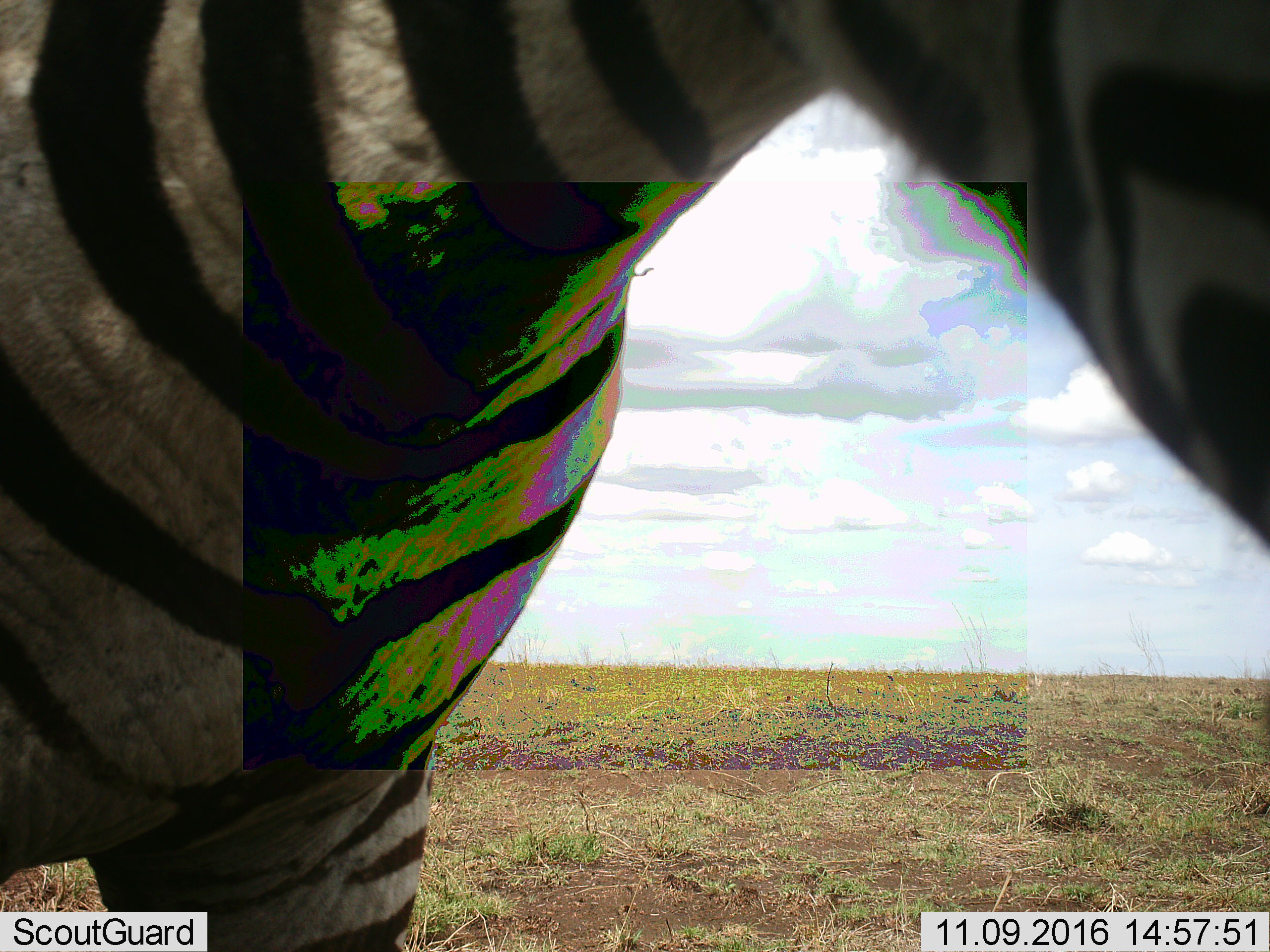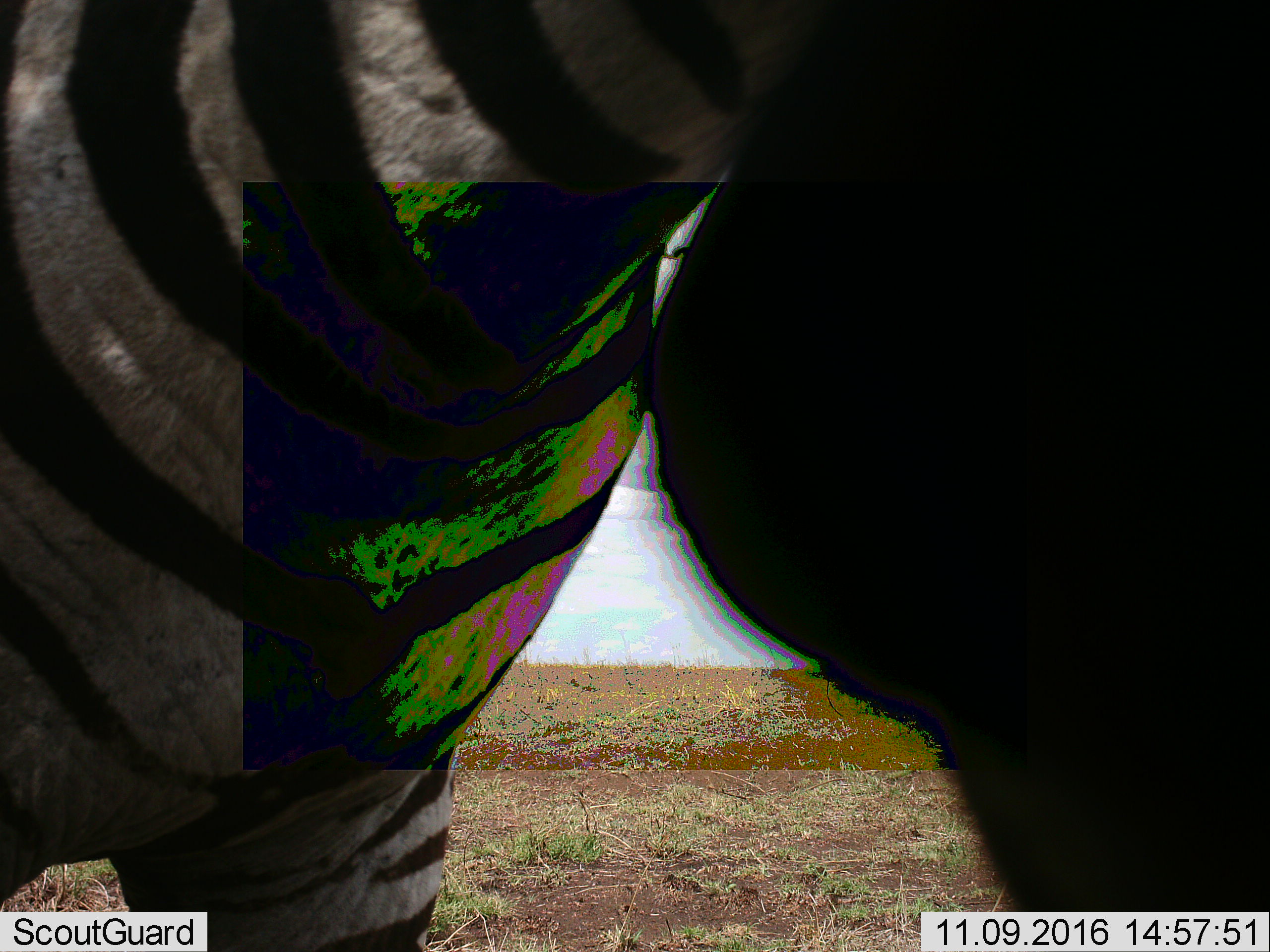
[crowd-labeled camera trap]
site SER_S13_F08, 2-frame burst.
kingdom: Animalia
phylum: Chordata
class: Mammalia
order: Perissodactyla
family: Equidae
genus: Equus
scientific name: Equus quagga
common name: plains zebra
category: zebraplains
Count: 1.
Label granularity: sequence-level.